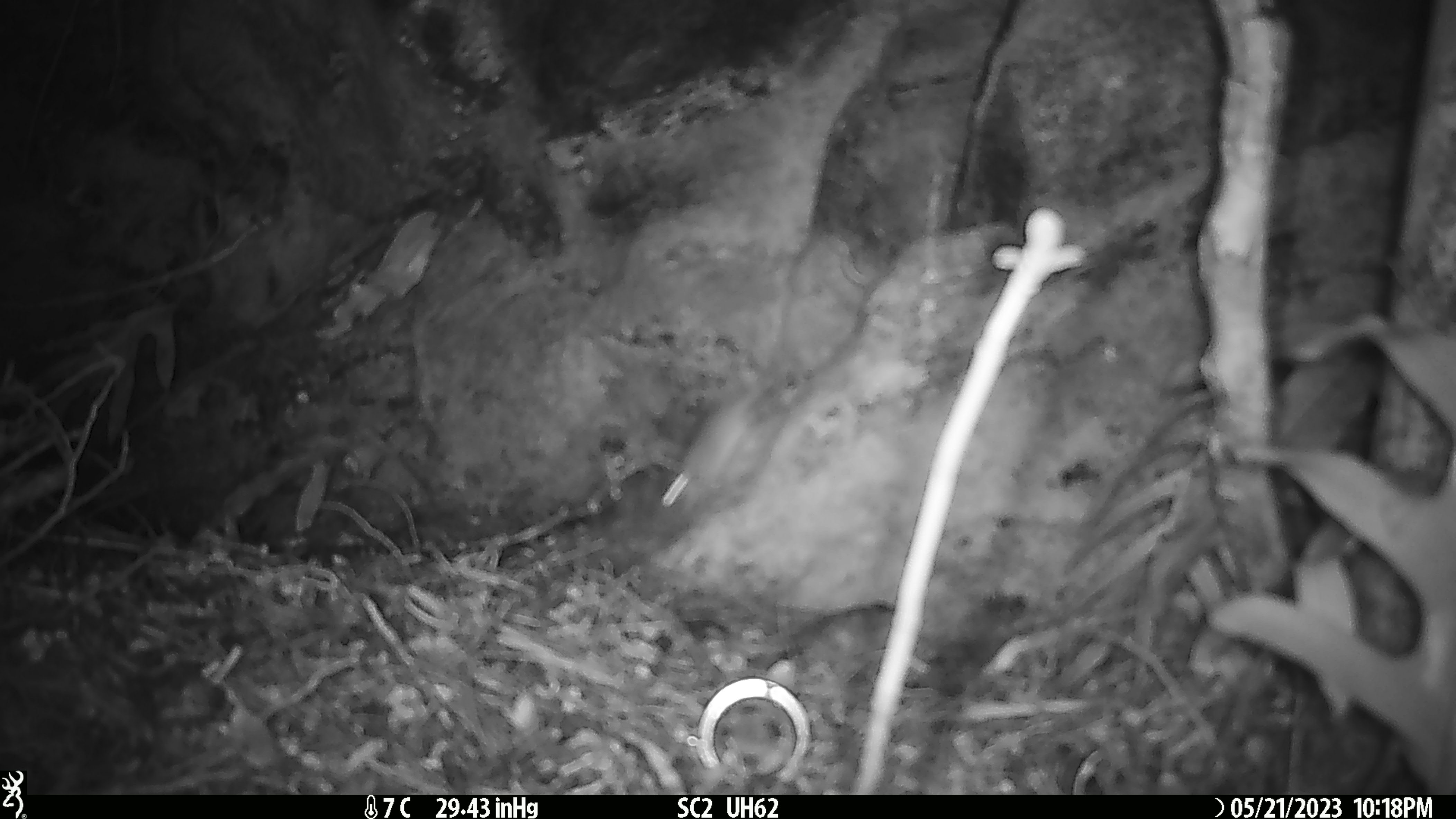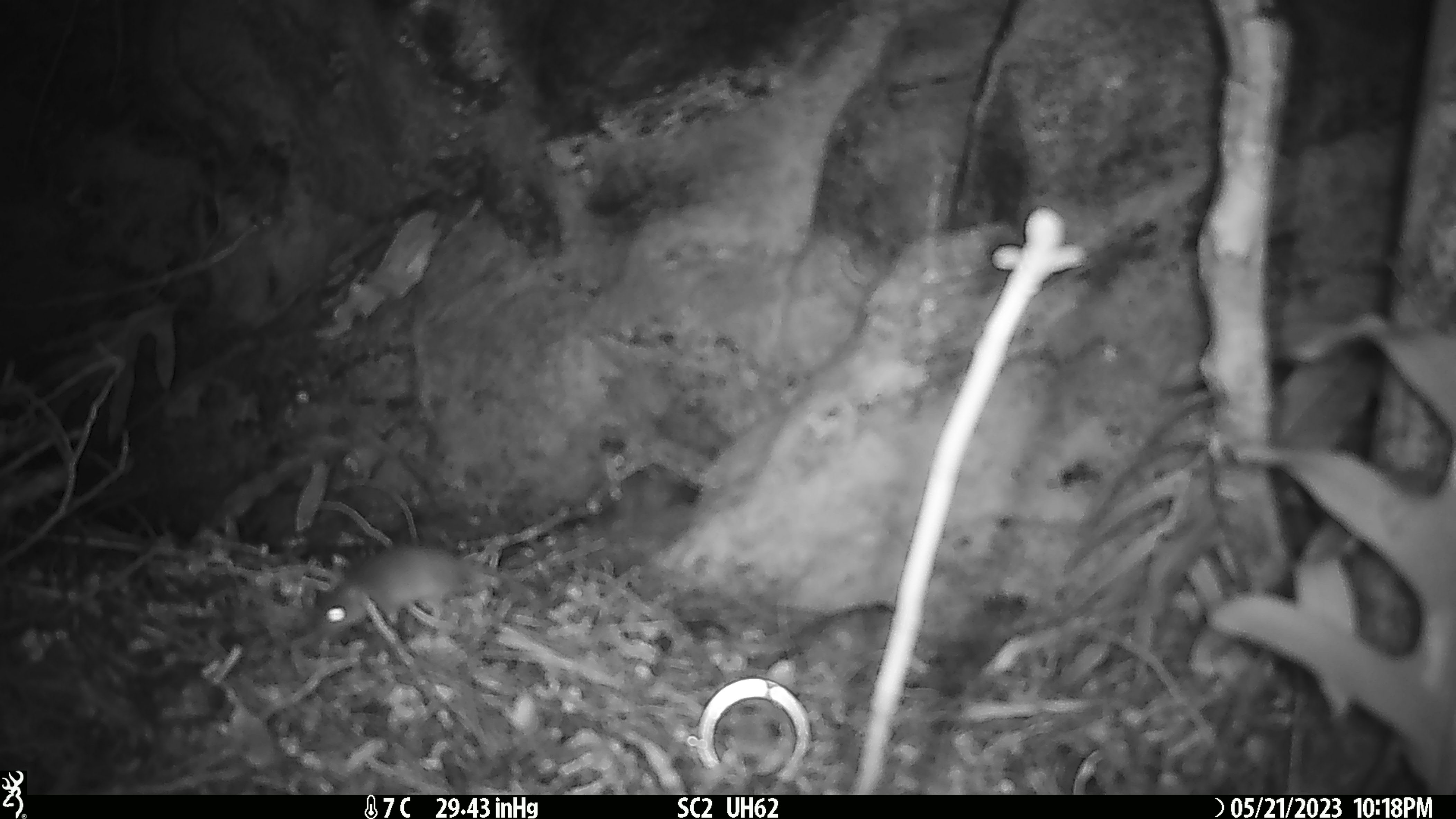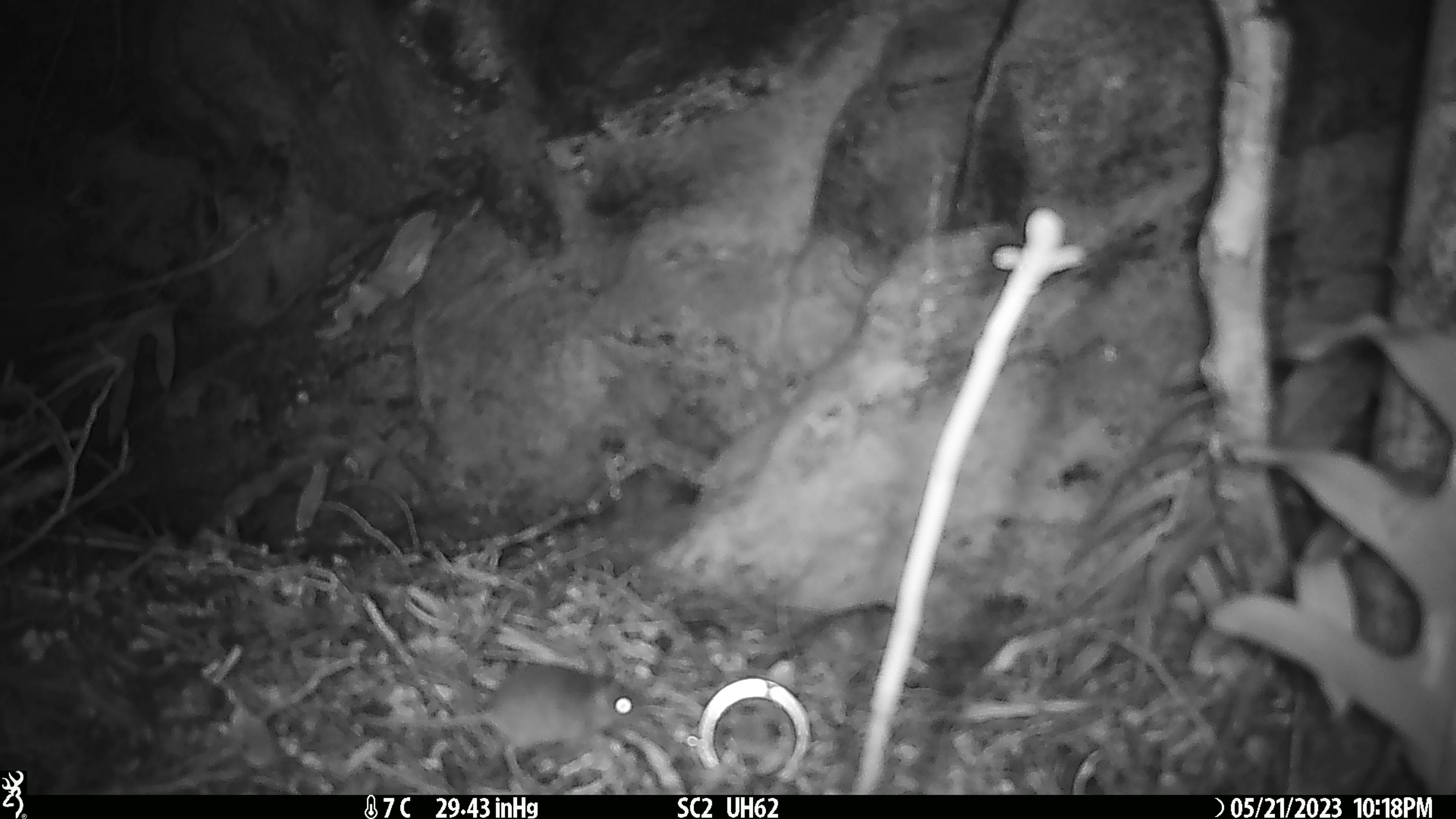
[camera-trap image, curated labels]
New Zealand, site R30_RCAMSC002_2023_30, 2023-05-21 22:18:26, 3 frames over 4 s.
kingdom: Animalia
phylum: Chordata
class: Mammalia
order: Rodentia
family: Muridae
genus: Mus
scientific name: Mus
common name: mouse